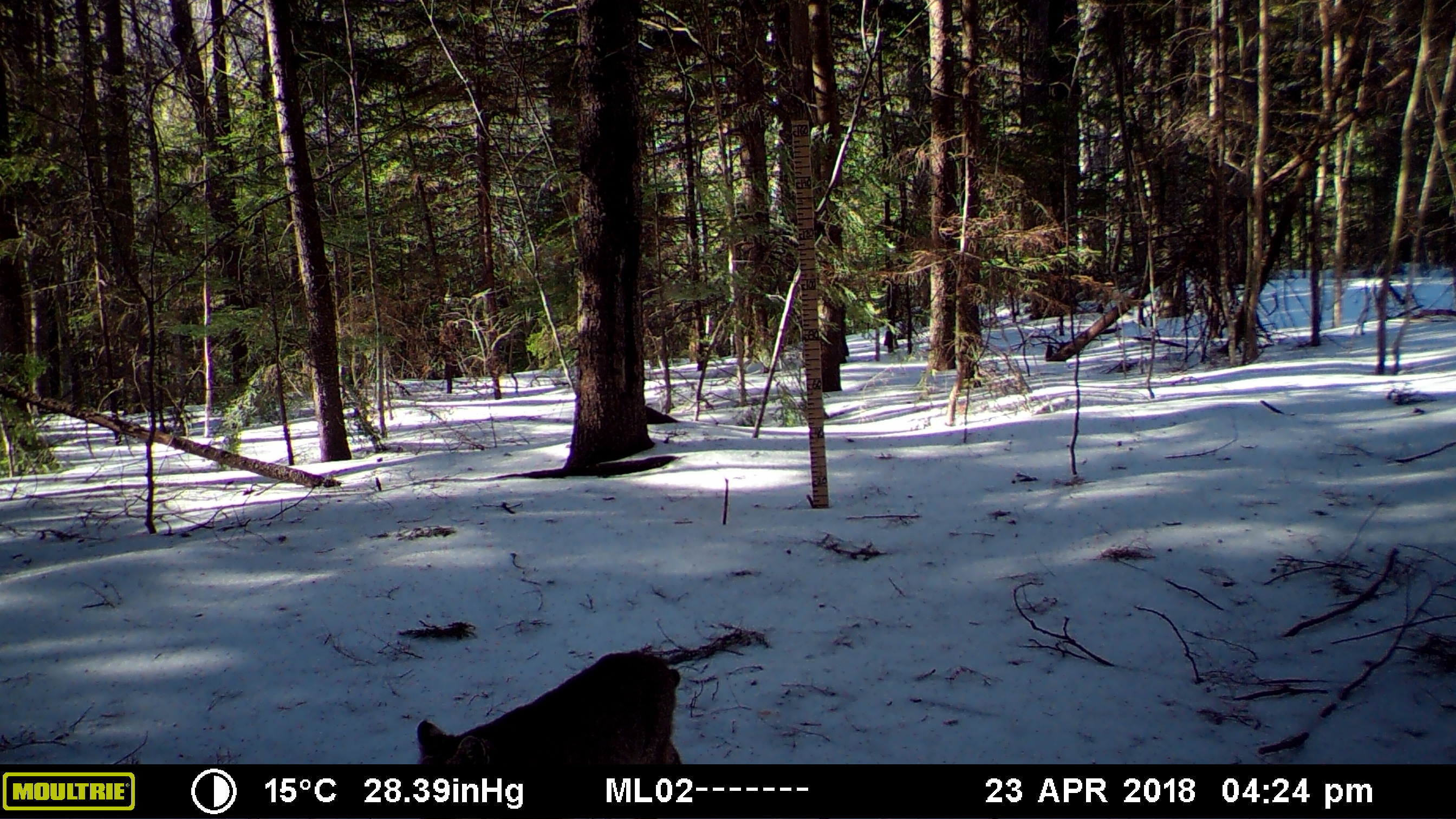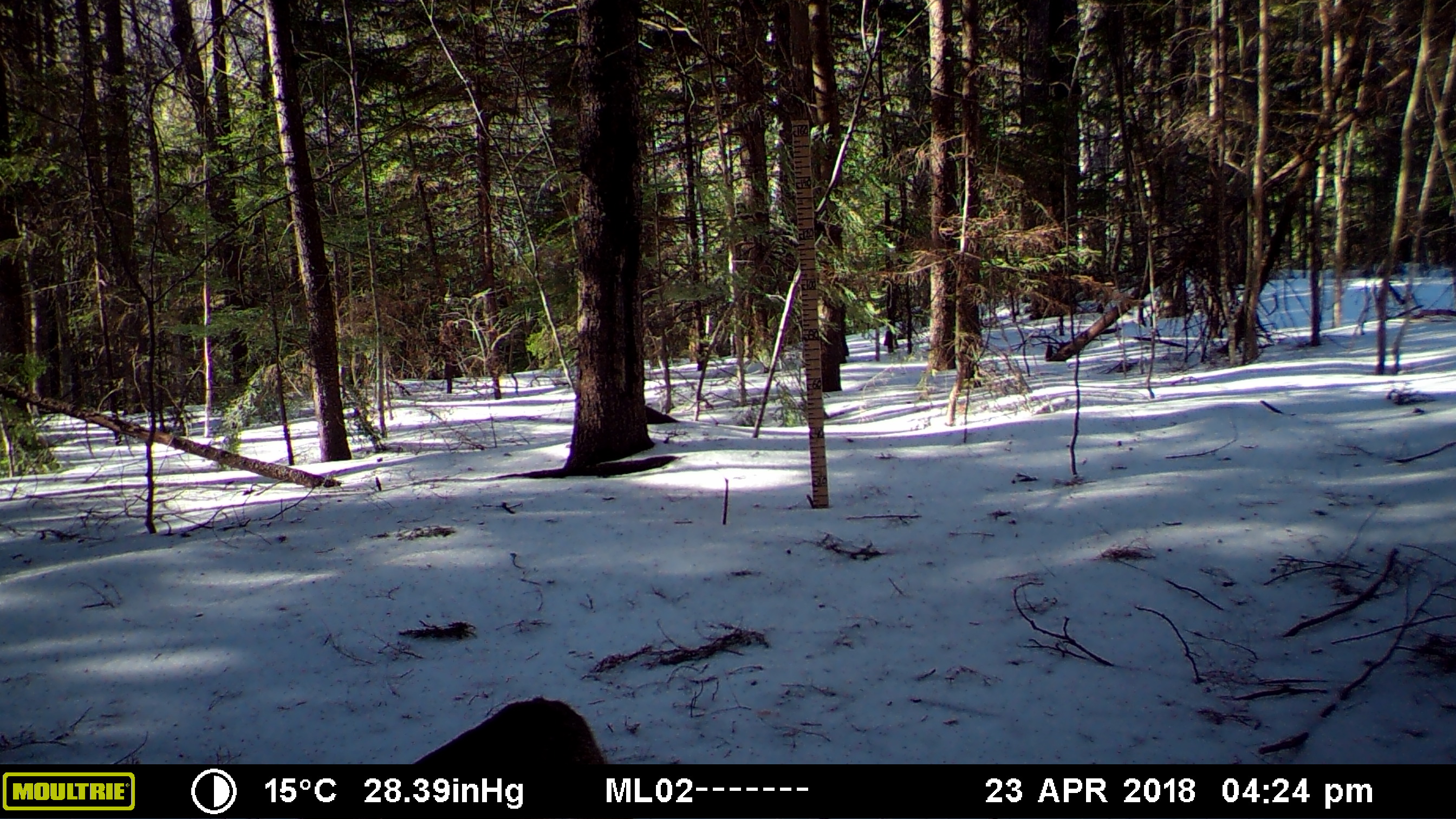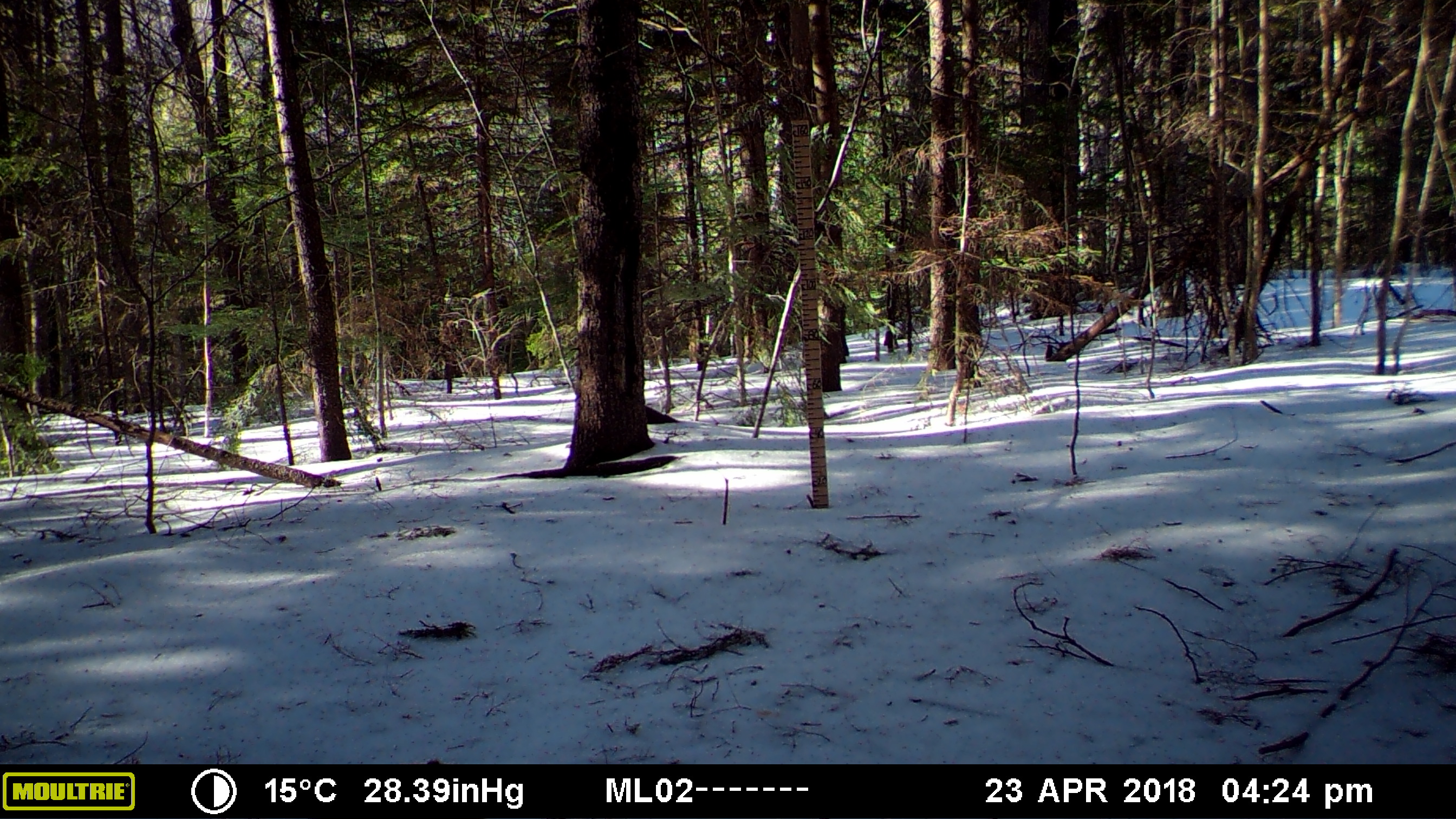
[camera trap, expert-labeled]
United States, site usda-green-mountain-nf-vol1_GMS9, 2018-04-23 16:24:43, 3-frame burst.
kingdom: Animalia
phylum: Chordata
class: Mammalia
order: Carnivora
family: Felidae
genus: Lynx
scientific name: Lynx rufus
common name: bobcat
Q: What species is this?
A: Bobcat (Lynx rufus).